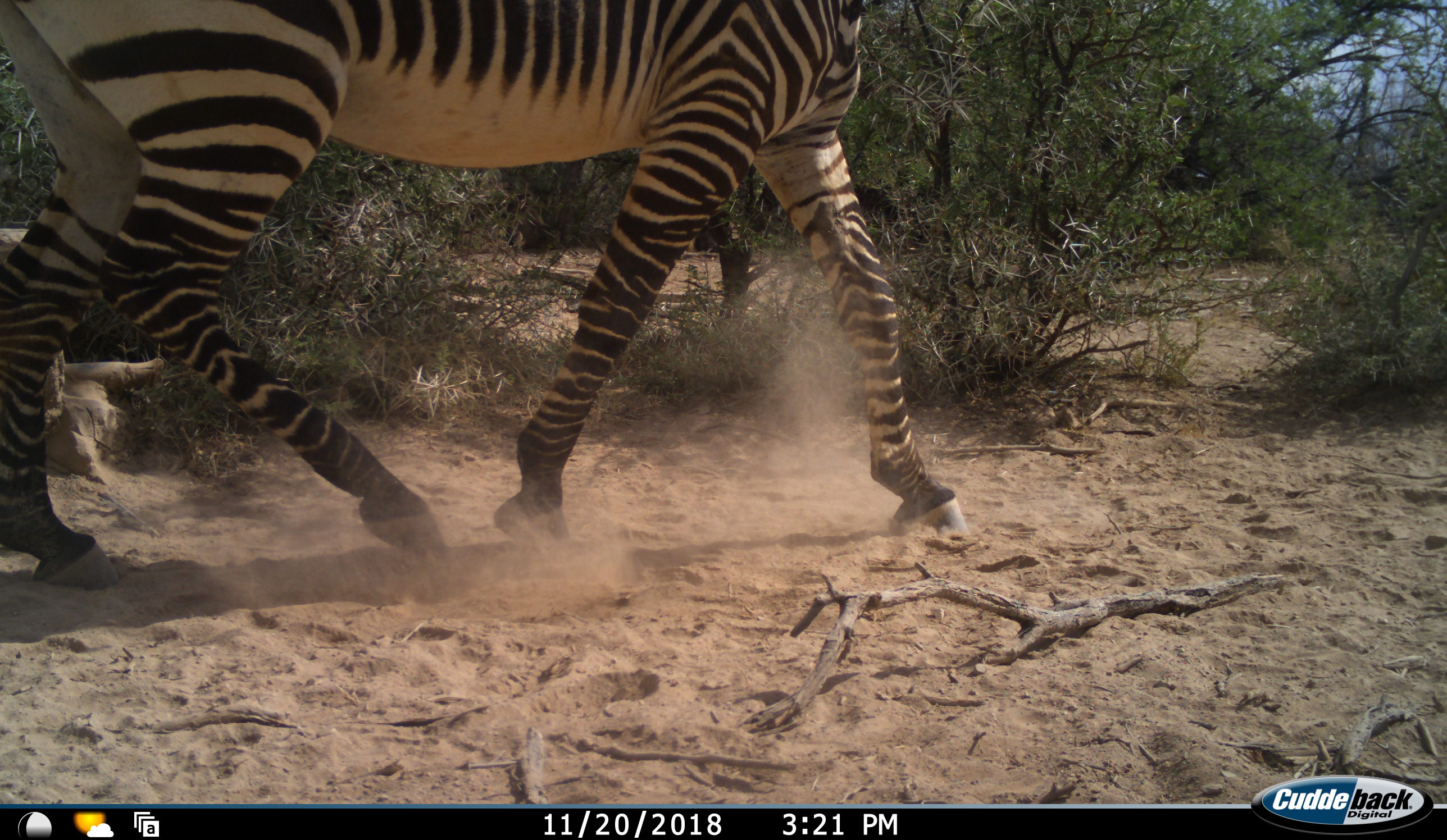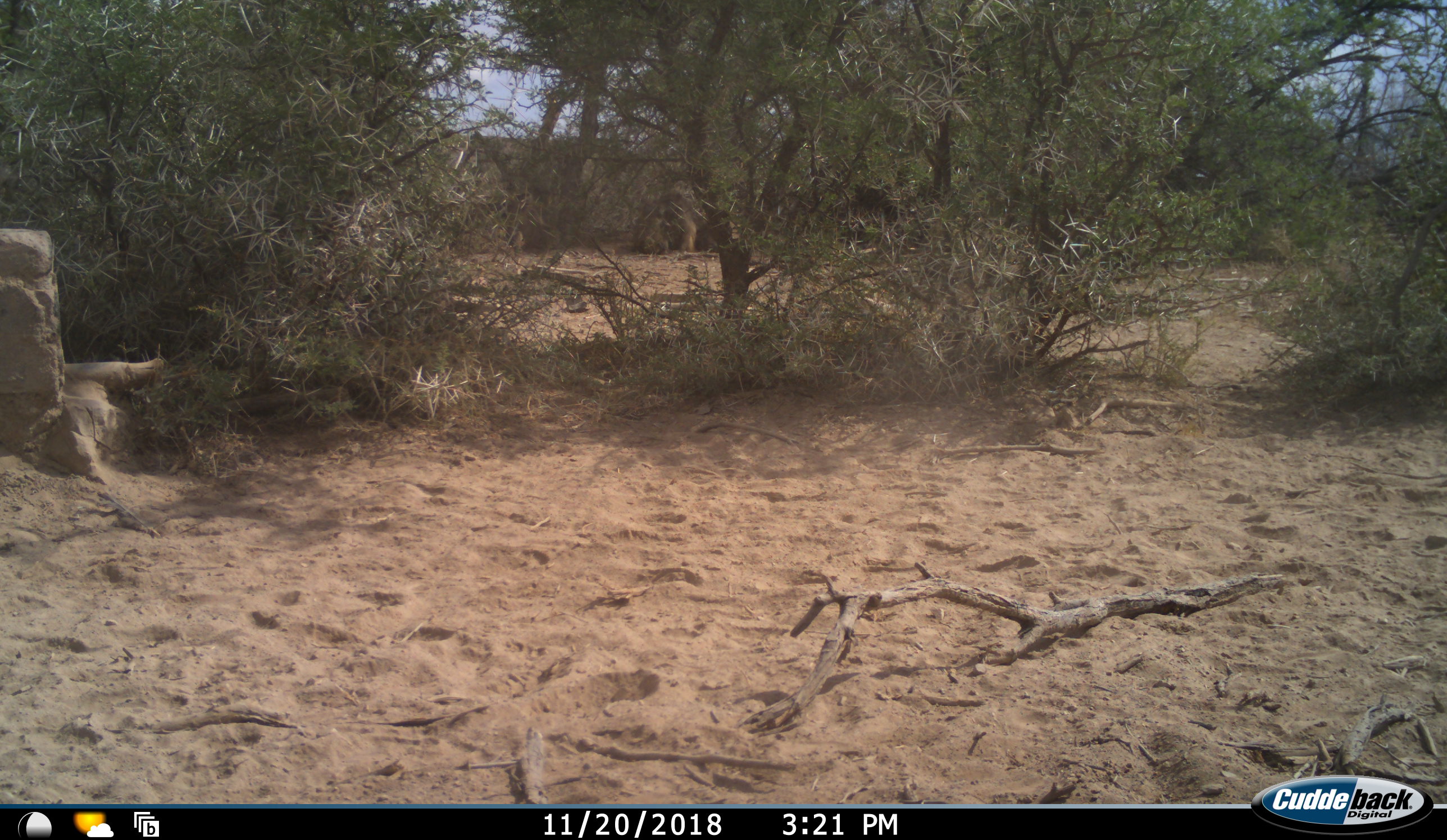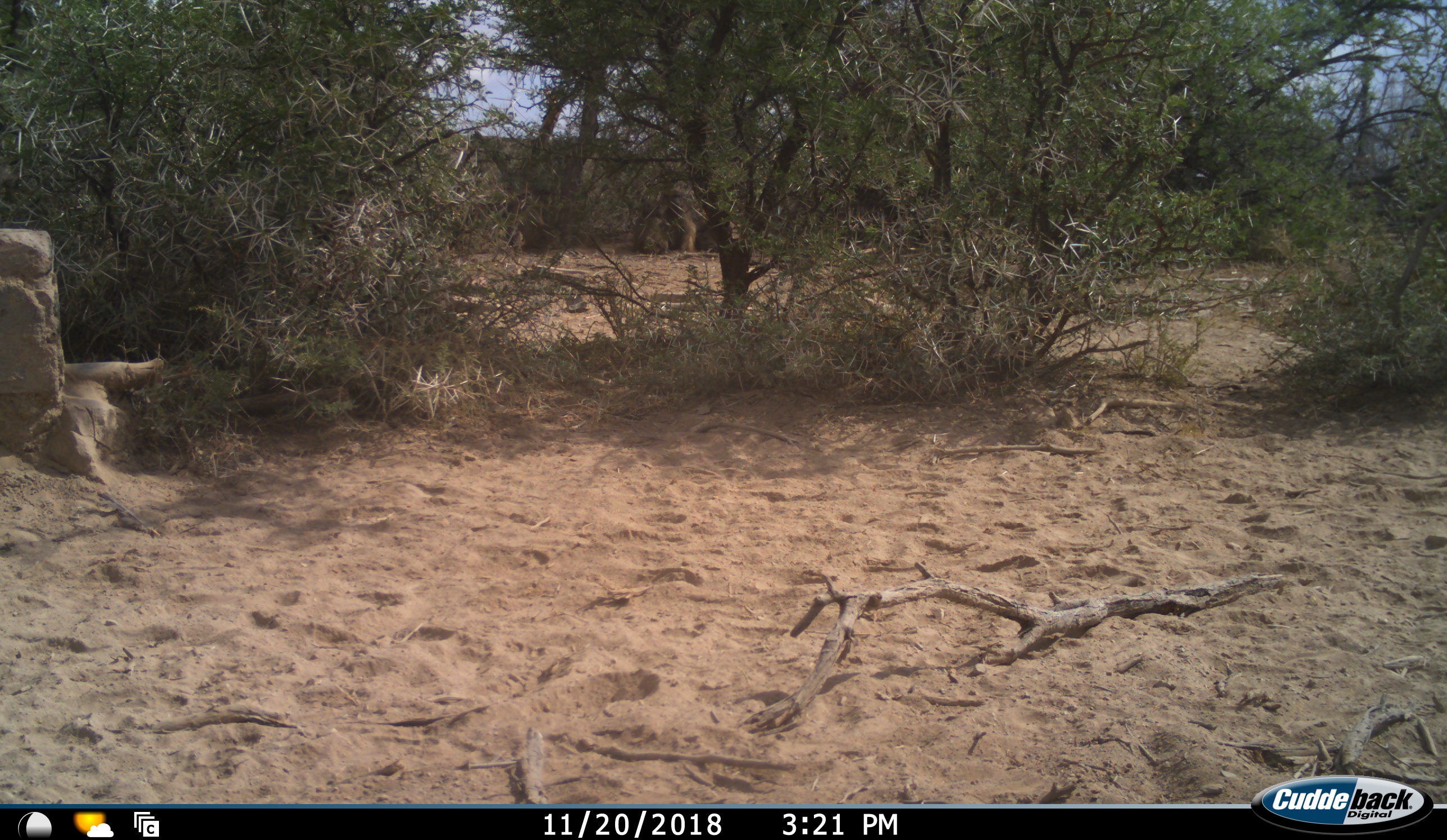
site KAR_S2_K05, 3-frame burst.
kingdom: Animalia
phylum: Chordata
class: Mammalia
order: Perissodactyla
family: Equidae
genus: Equus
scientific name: Equus zebra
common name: mountain zebra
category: zebramountain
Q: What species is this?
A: Zebramountain (mountain zebra) (Equus zebra).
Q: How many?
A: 1.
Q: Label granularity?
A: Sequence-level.